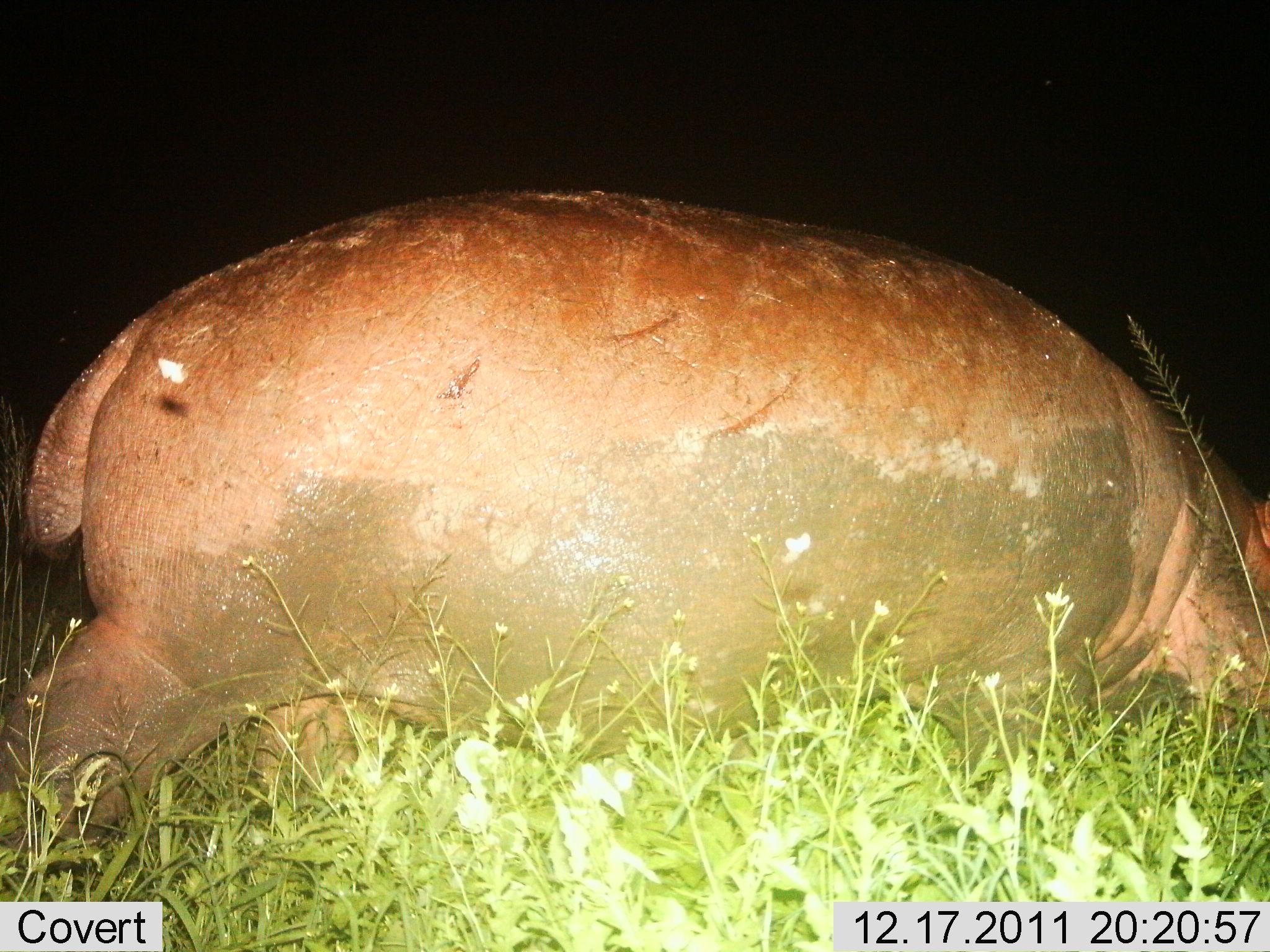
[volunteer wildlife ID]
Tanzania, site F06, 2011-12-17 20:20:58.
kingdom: Animalia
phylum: Chordata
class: Mammalia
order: Artiodactyla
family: Hippopotamidae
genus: Hippopotamus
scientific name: Hippopotamus amphibius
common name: hippopotamus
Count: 1.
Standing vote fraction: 35%.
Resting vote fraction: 0%.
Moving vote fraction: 47%.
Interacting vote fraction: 0%.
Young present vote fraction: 0%.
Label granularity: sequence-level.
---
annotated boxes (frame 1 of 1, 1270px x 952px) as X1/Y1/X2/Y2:
animal: 0/186/1269/876